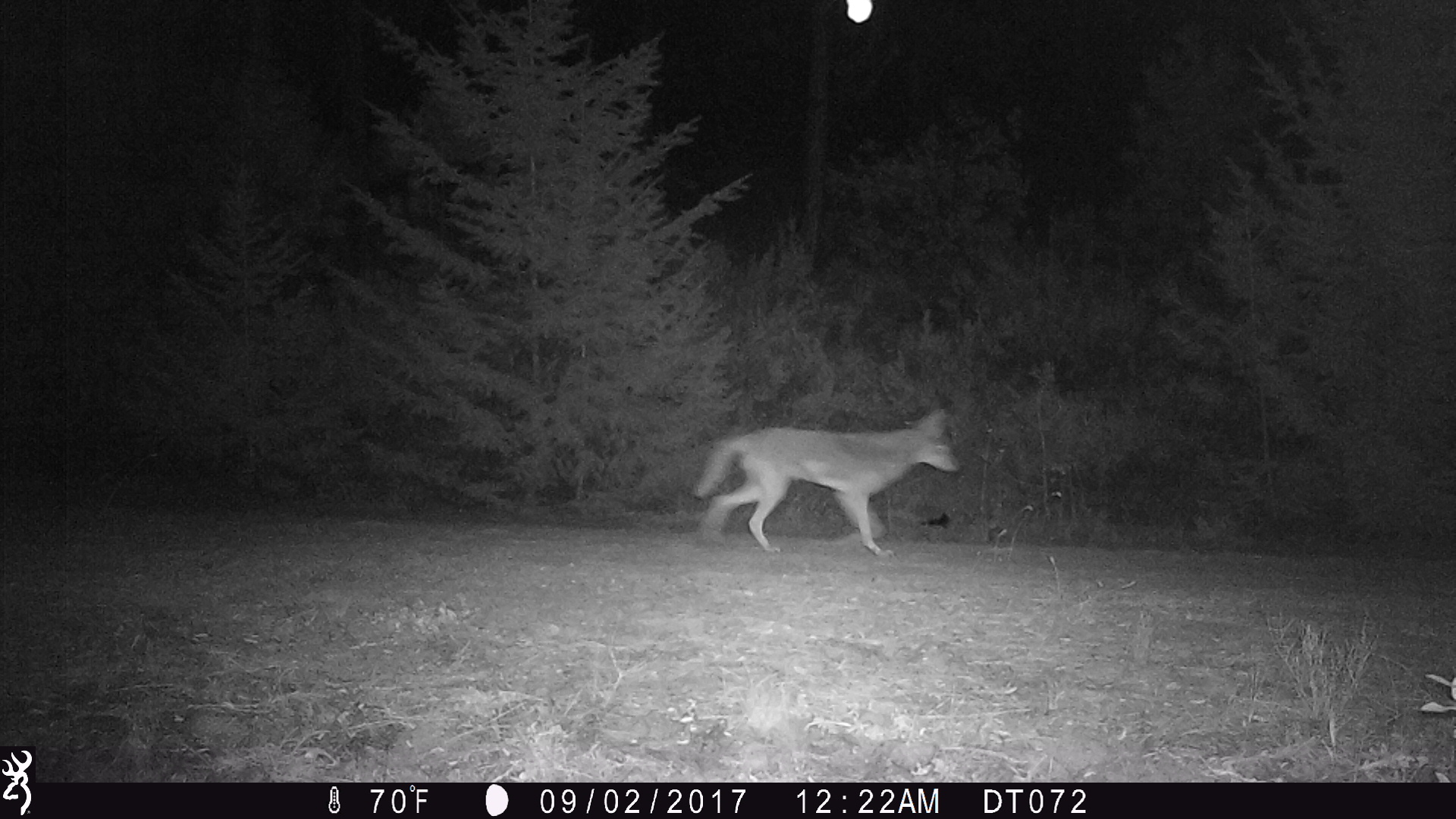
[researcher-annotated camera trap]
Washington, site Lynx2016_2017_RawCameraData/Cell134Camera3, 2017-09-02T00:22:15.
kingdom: Animalia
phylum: Chordata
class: Mammalia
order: Carnivora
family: Canidae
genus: Canis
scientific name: Canis latrans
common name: coyote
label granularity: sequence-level